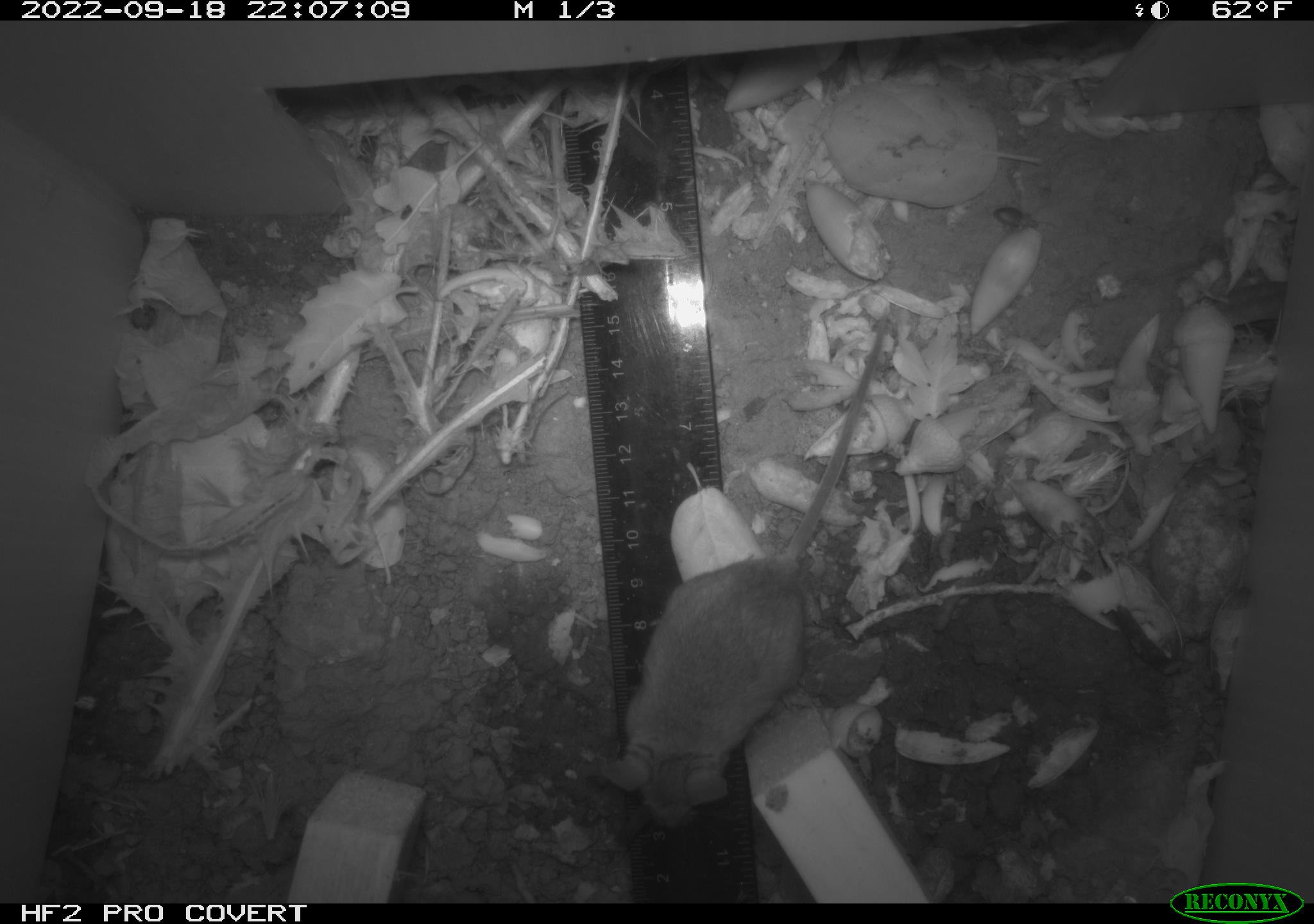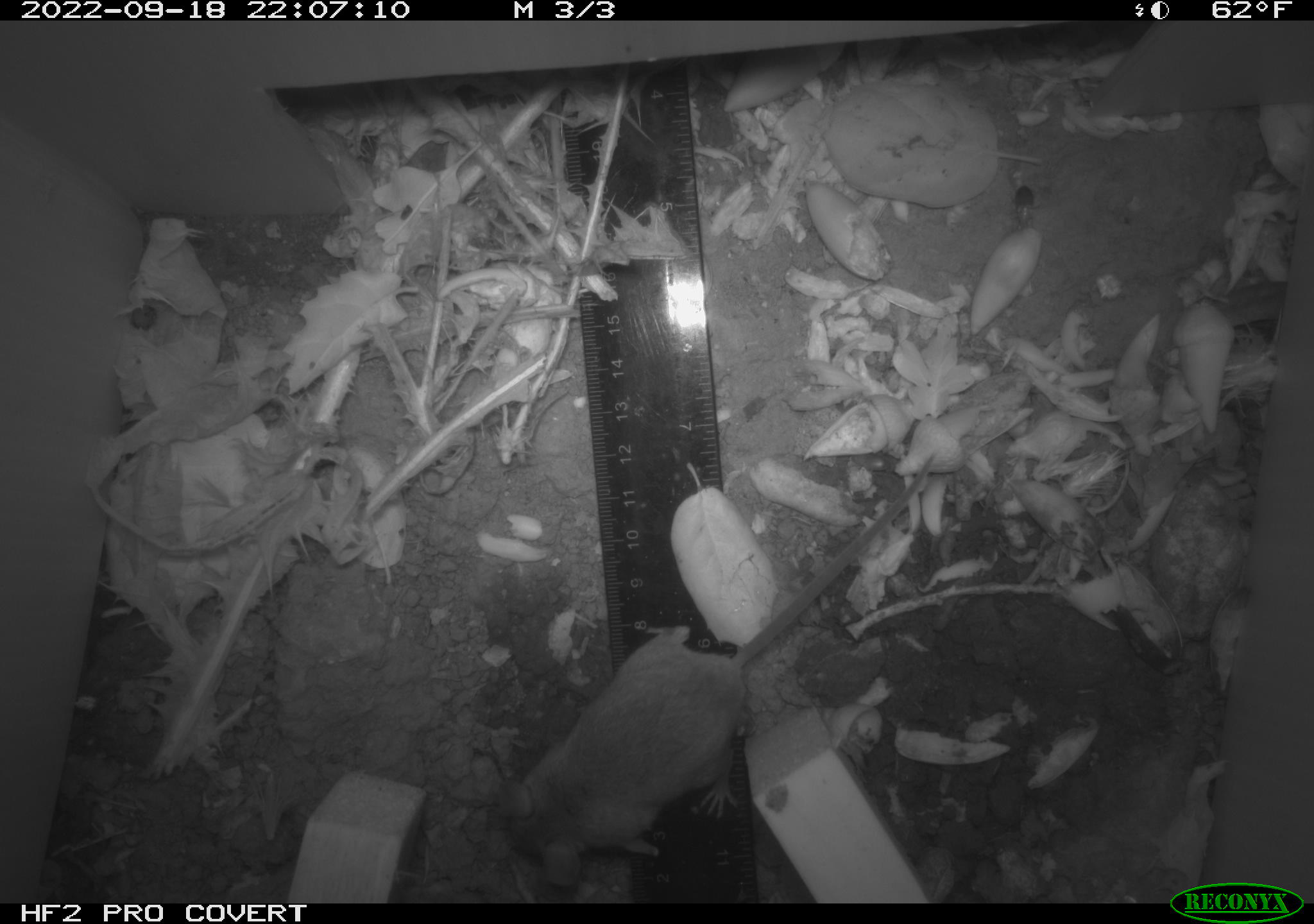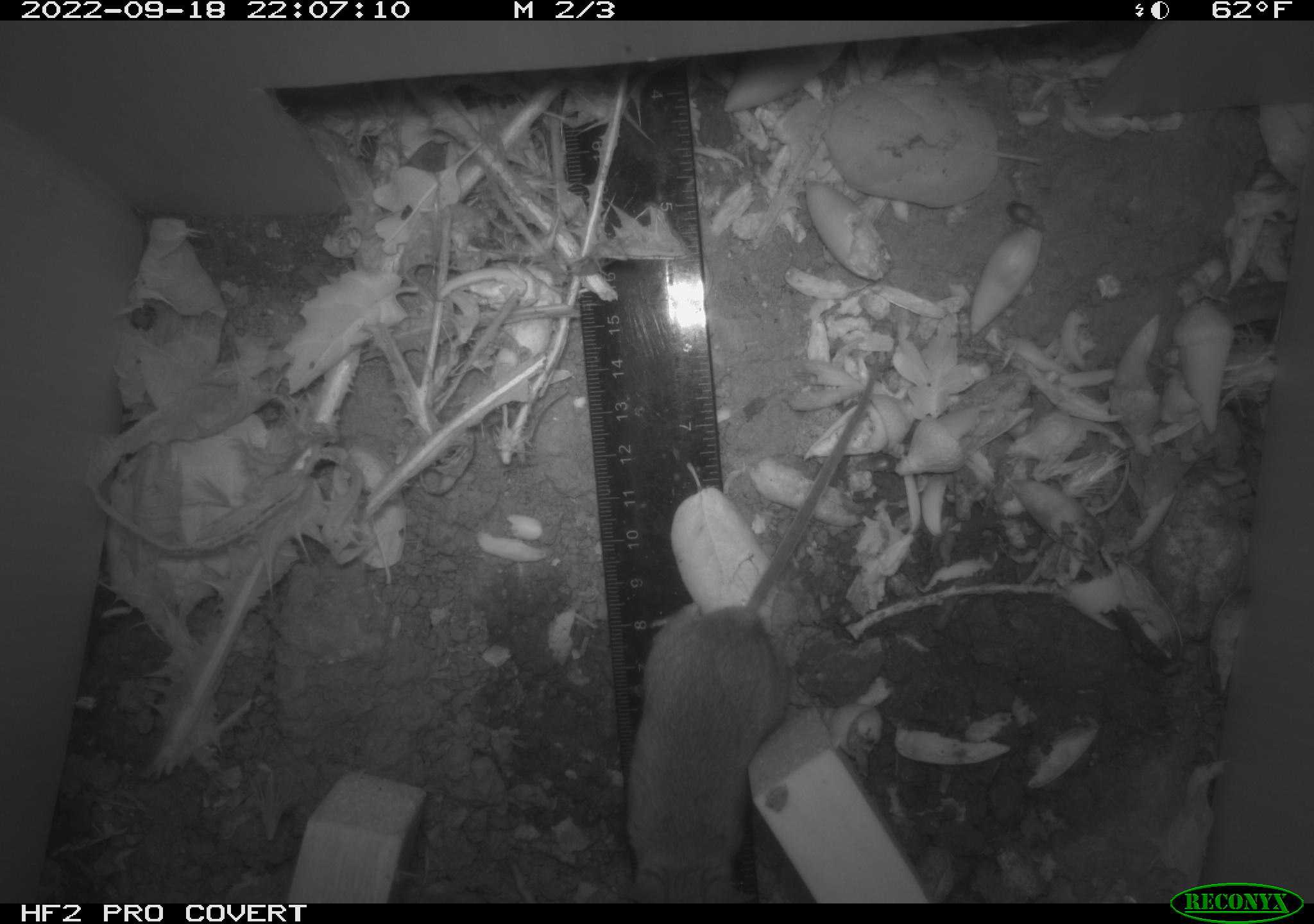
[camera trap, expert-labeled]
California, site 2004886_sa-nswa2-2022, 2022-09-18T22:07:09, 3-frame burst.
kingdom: Animalia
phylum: Chordata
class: Mammalia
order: Rodentia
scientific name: Rodentia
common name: mouse species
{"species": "mouse species (Rodentia)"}